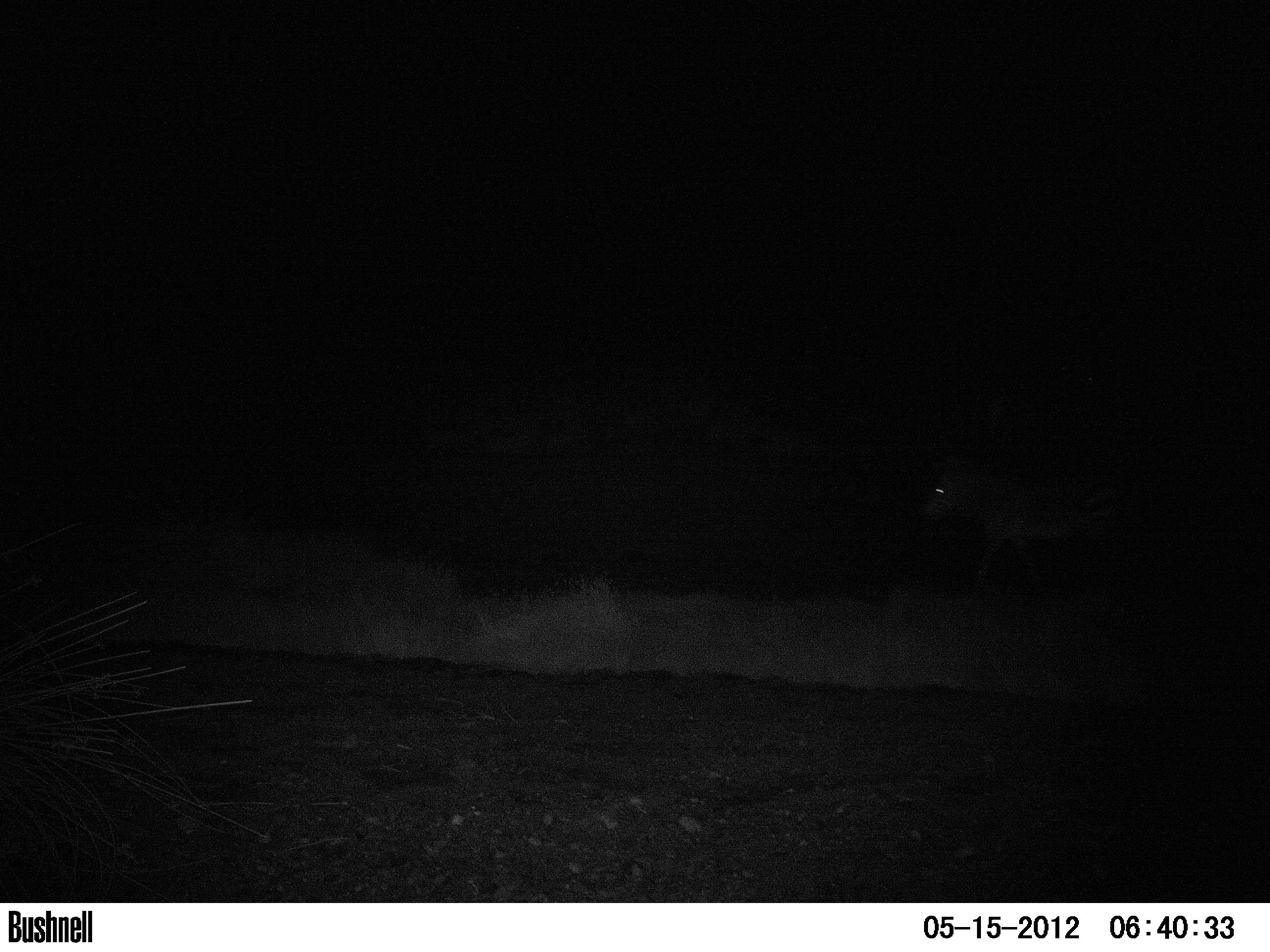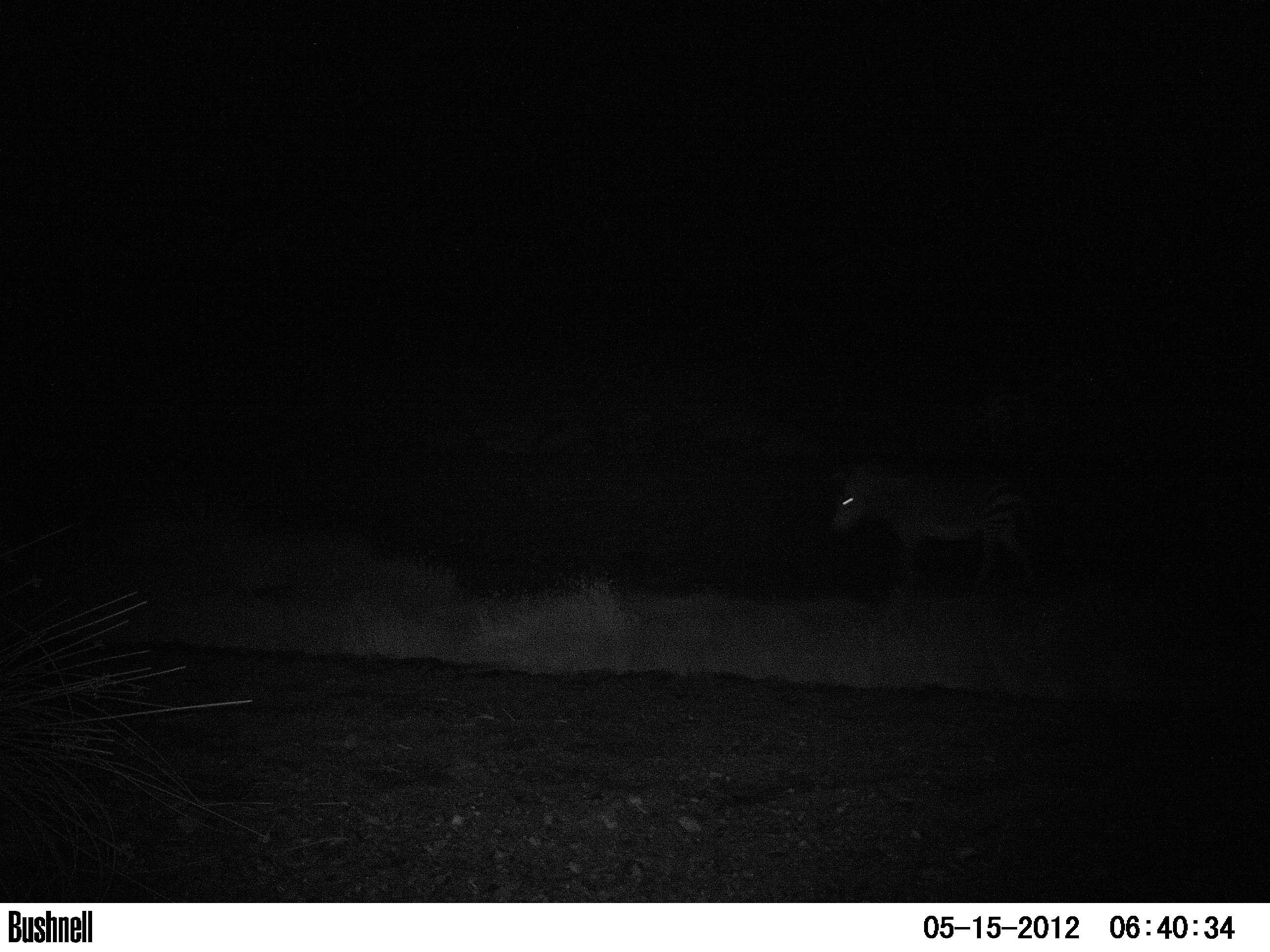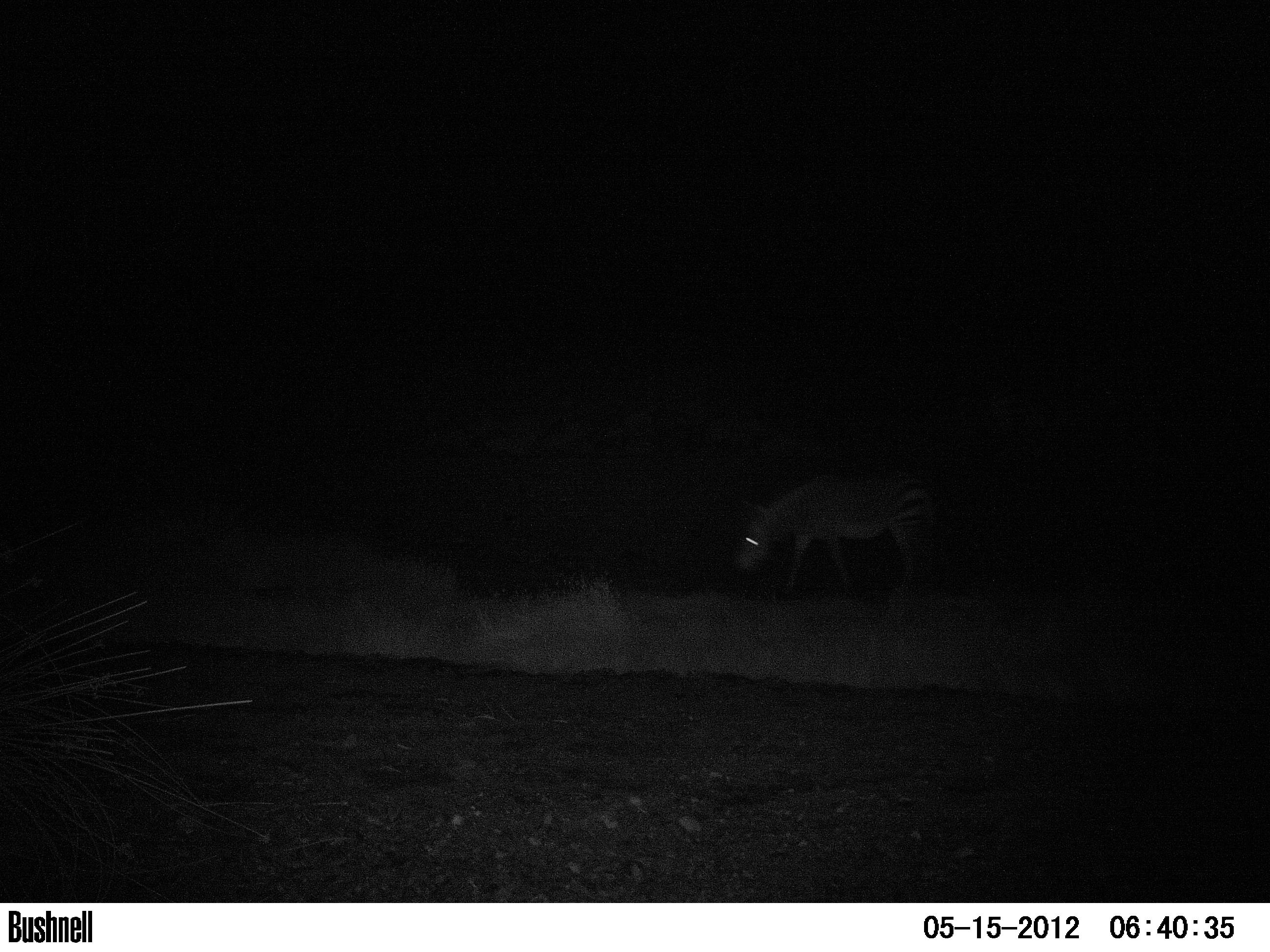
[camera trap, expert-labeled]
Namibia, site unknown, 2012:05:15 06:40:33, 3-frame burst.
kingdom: Animalia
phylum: Chordata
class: Mammalia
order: Perissodactyla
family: Equidae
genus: Equus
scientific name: Equus zebra hartmannae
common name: hartmann's mountain zebra